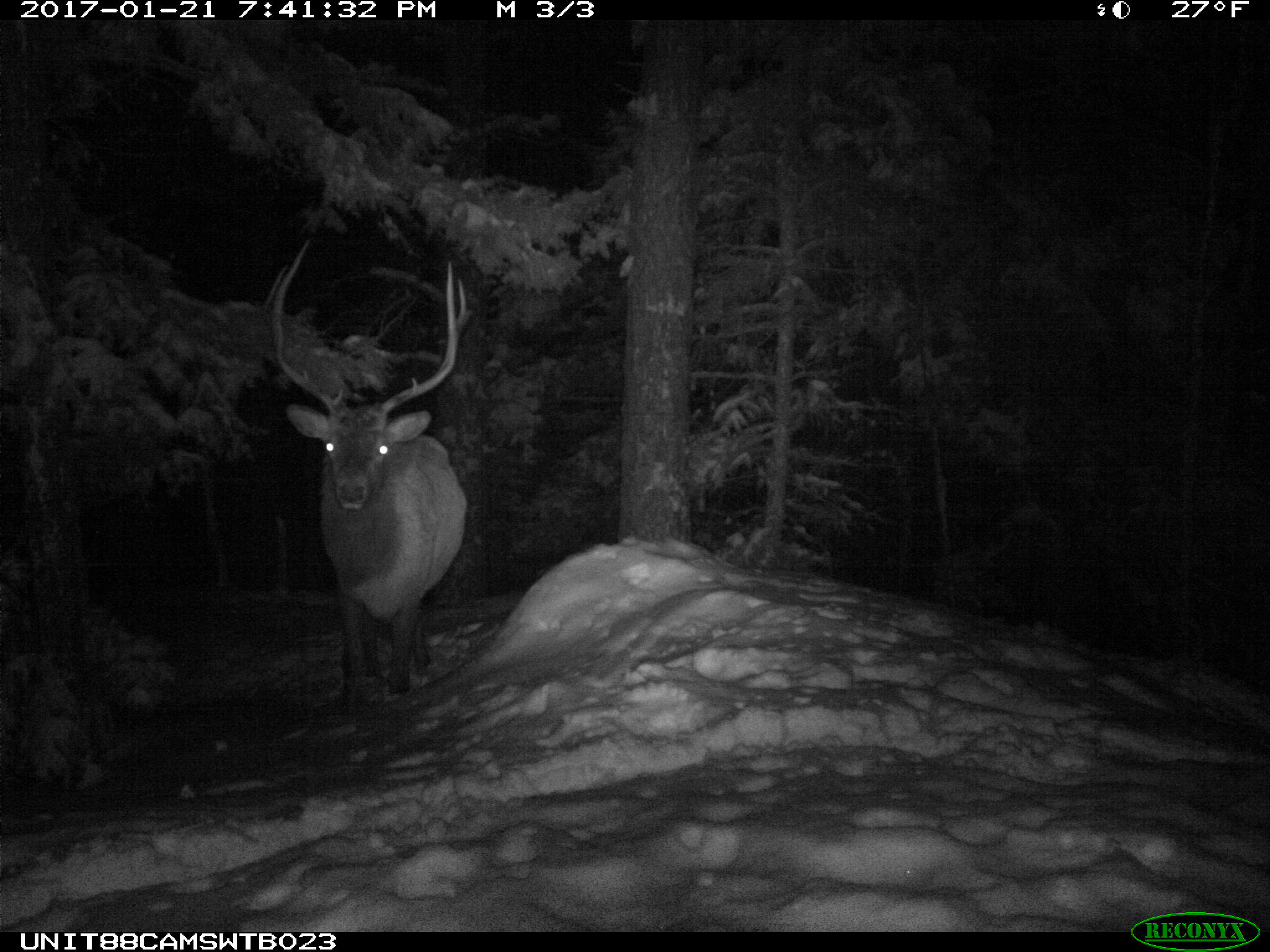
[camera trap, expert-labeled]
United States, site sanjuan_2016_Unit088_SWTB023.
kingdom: Animalia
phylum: Chordata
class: Mammalia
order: Artiodactyla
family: Cervidae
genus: Cervus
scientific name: Cervus elaphus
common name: red deer